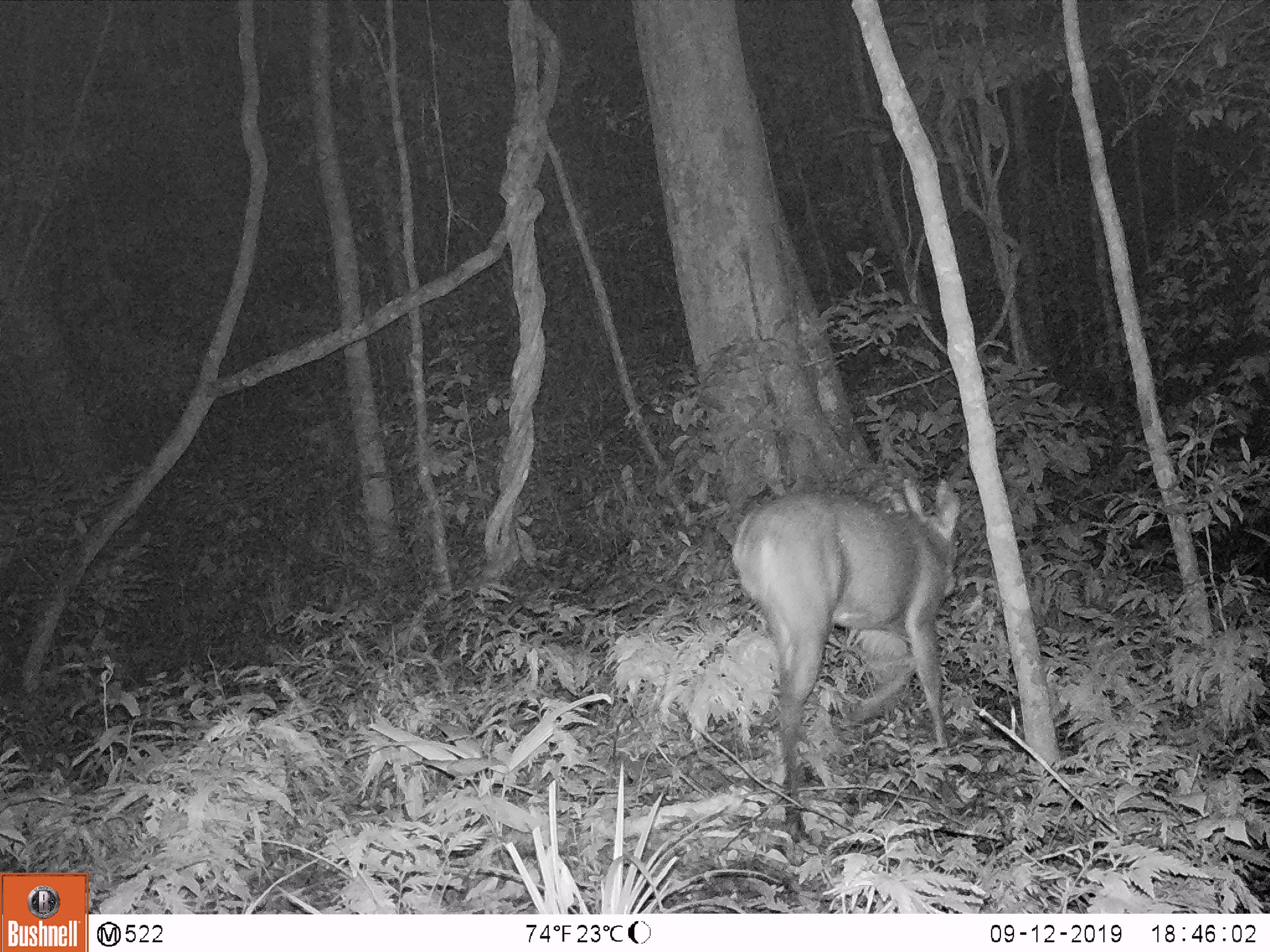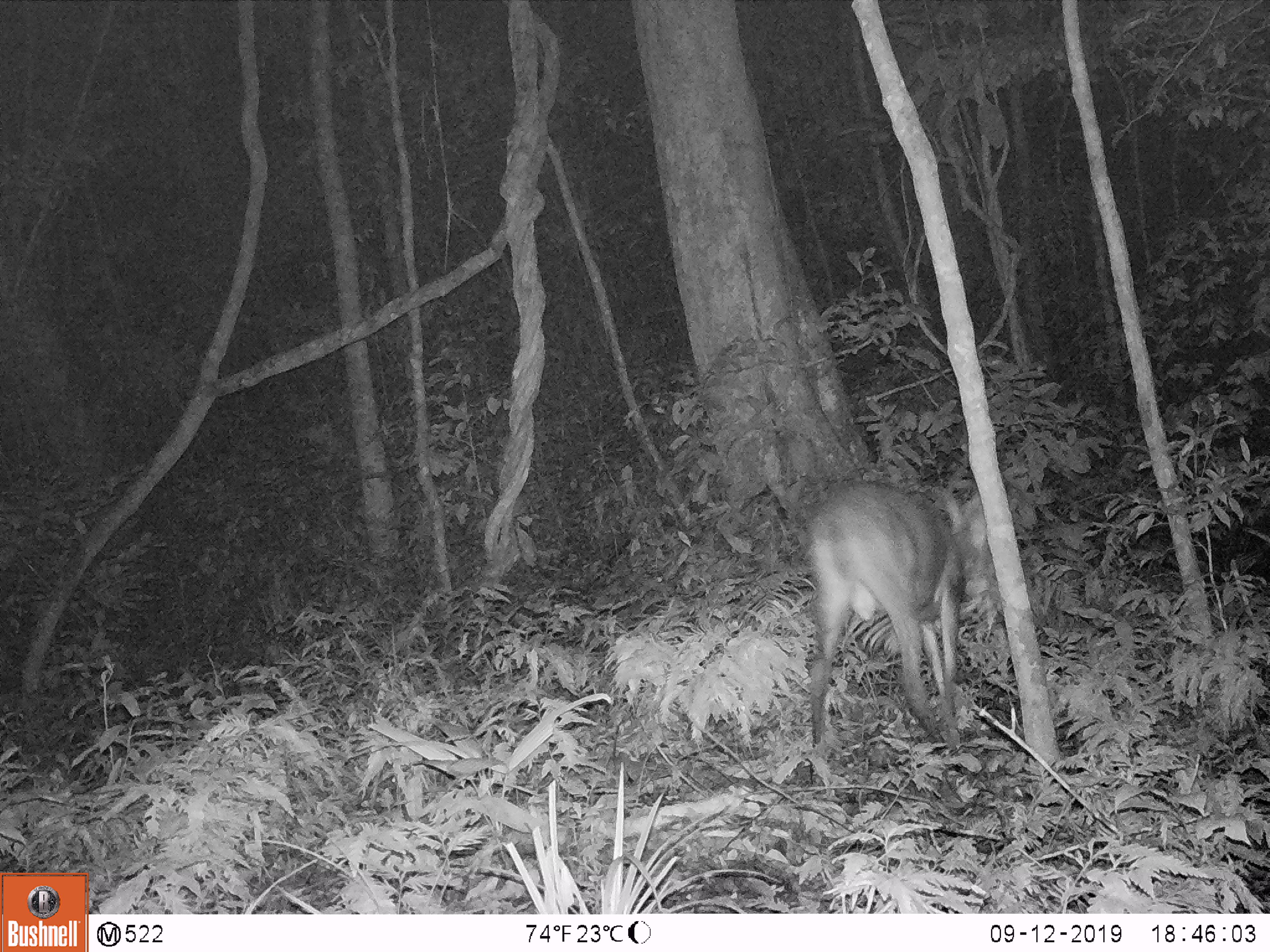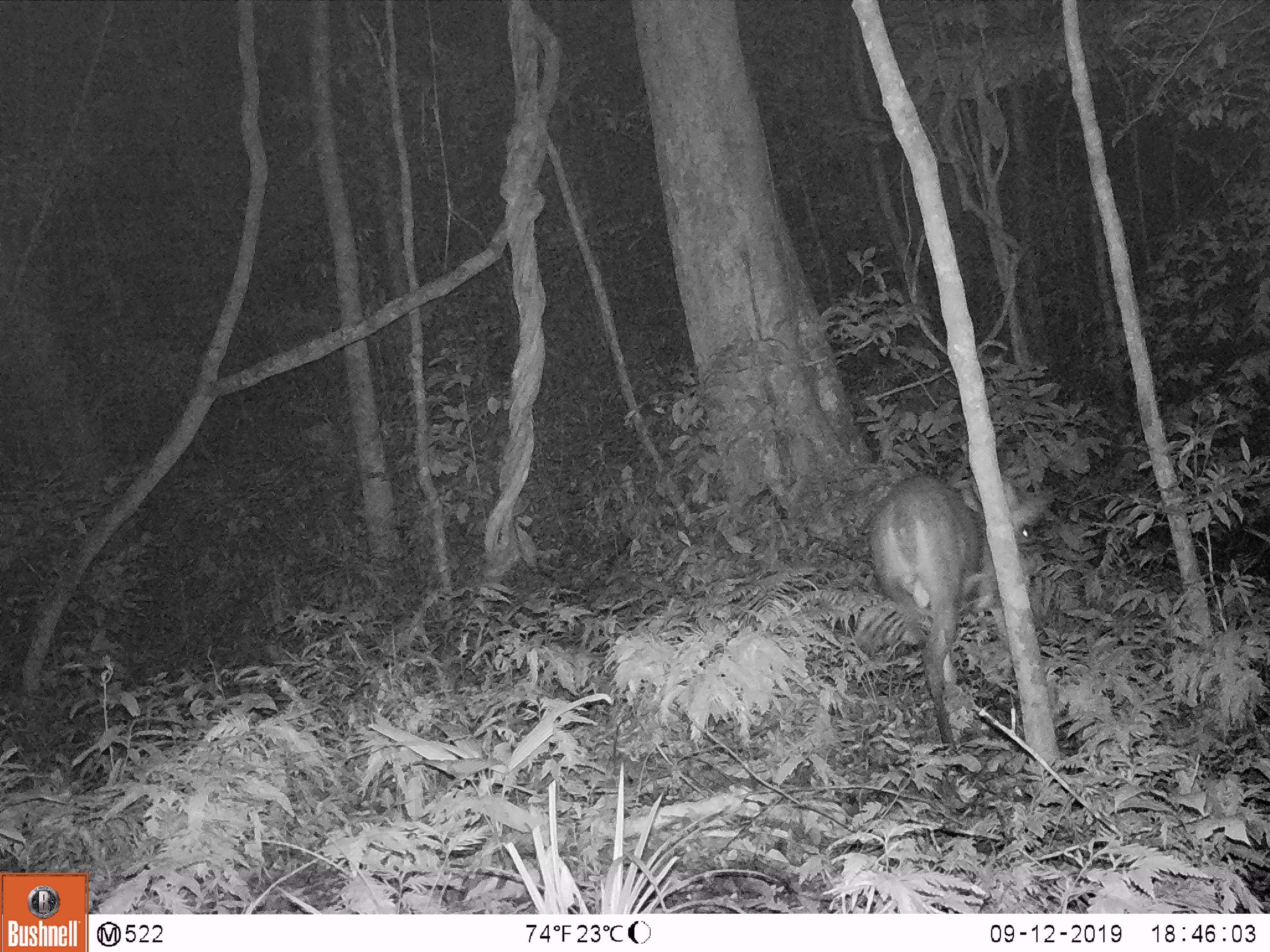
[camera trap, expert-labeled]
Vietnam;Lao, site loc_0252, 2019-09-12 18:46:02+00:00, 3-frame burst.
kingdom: Animalia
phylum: Chordata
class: Mammalia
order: Artiodactyla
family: Cervidae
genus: Muntiacus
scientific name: Muntiacus rooseveltorum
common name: roosevelt's muntjac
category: roosevelts muntjac group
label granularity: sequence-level